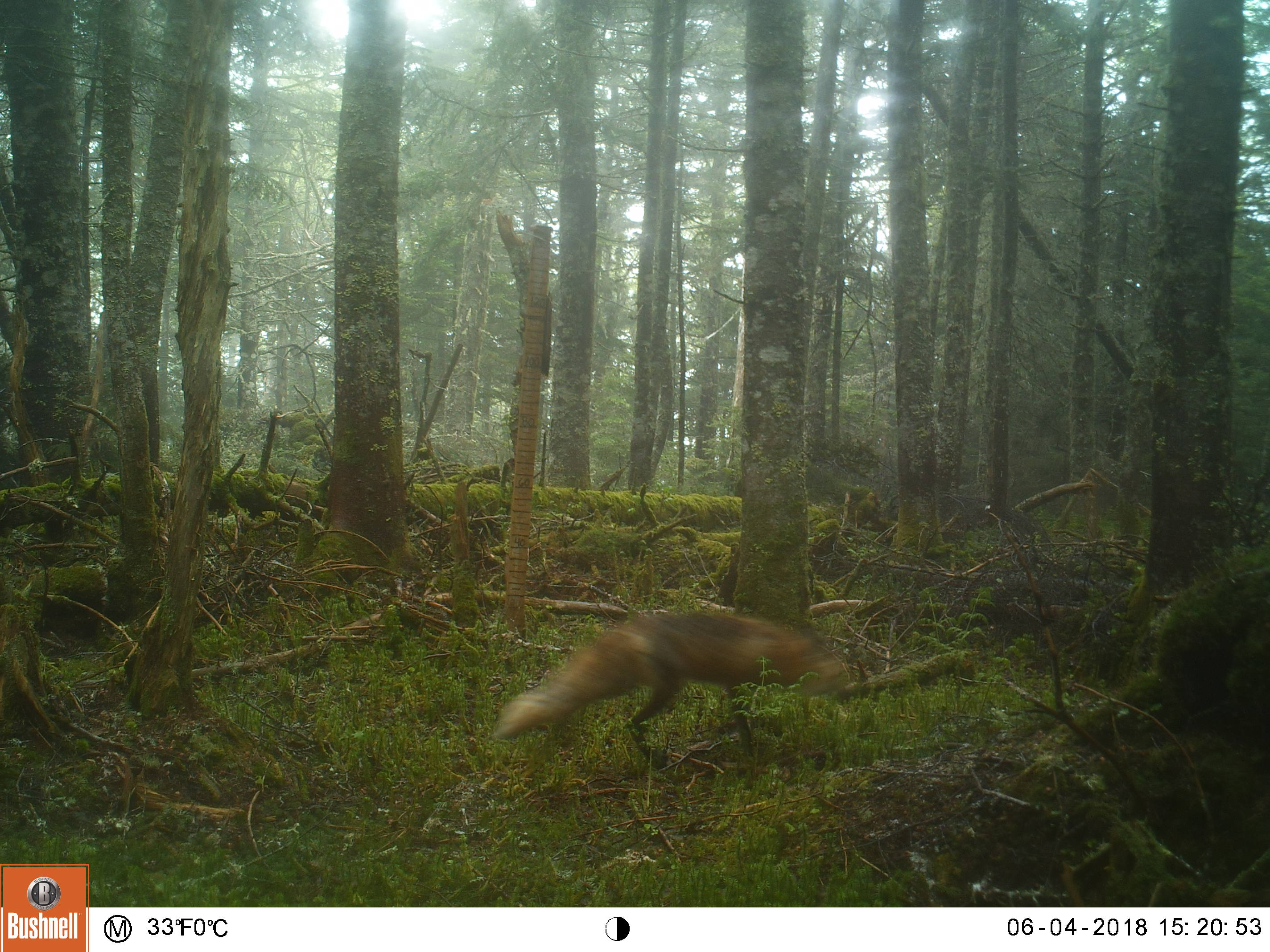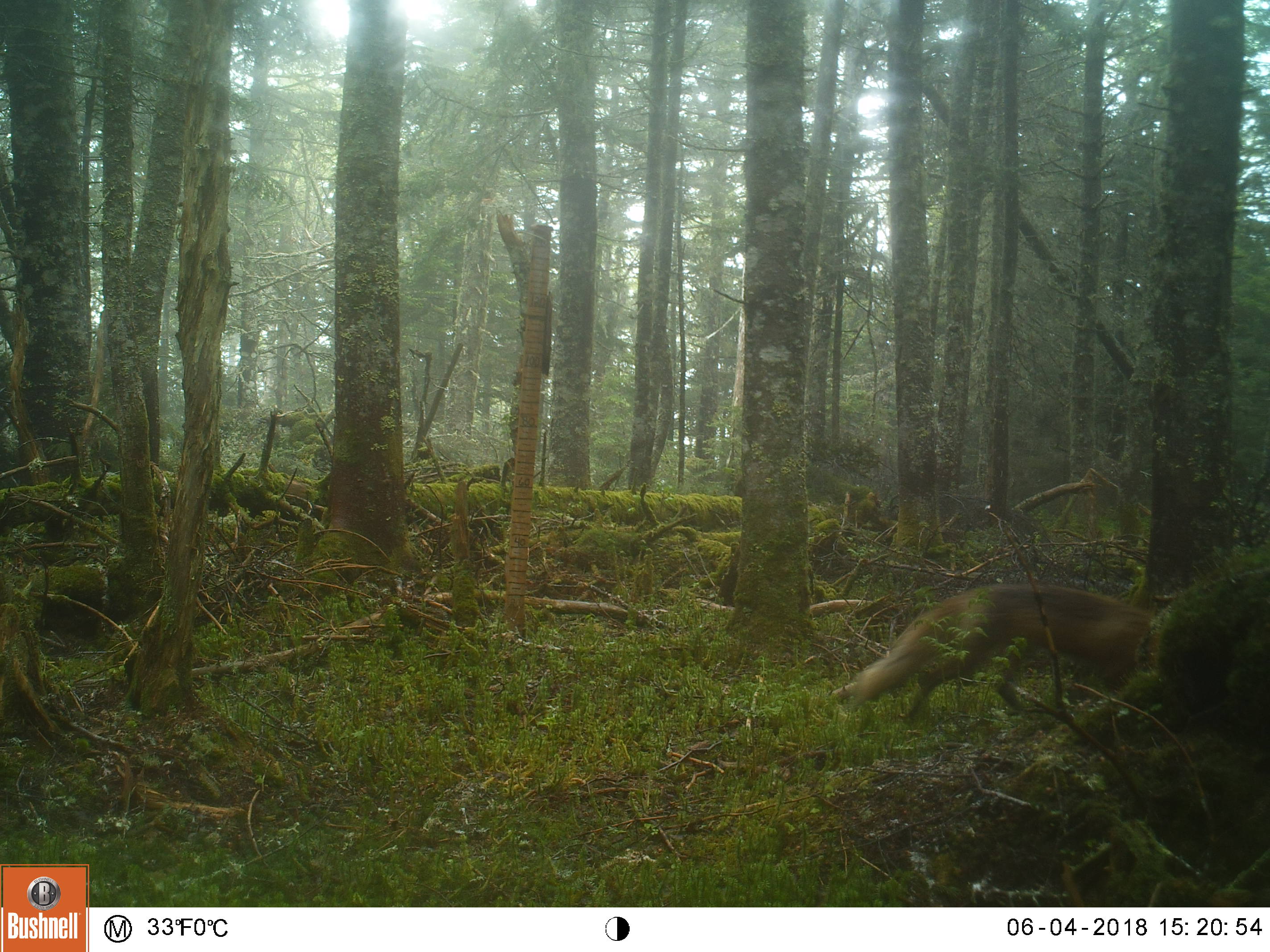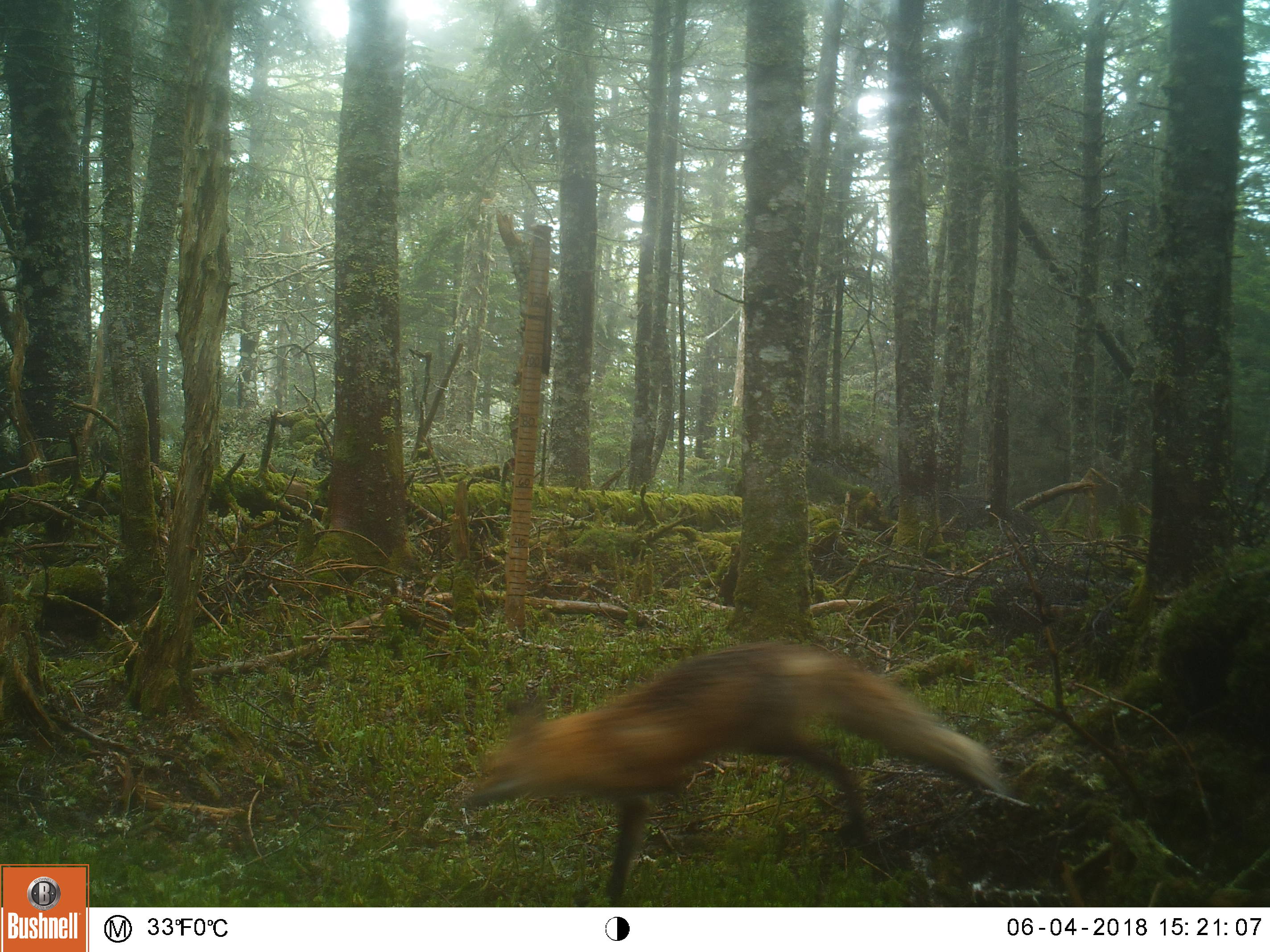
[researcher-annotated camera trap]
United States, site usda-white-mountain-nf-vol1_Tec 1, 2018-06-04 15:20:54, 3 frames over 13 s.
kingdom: Animalia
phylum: Chordata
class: Mammalia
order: Carnivora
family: Canidae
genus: Vulpes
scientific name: Vulpes vulpes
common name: red fox